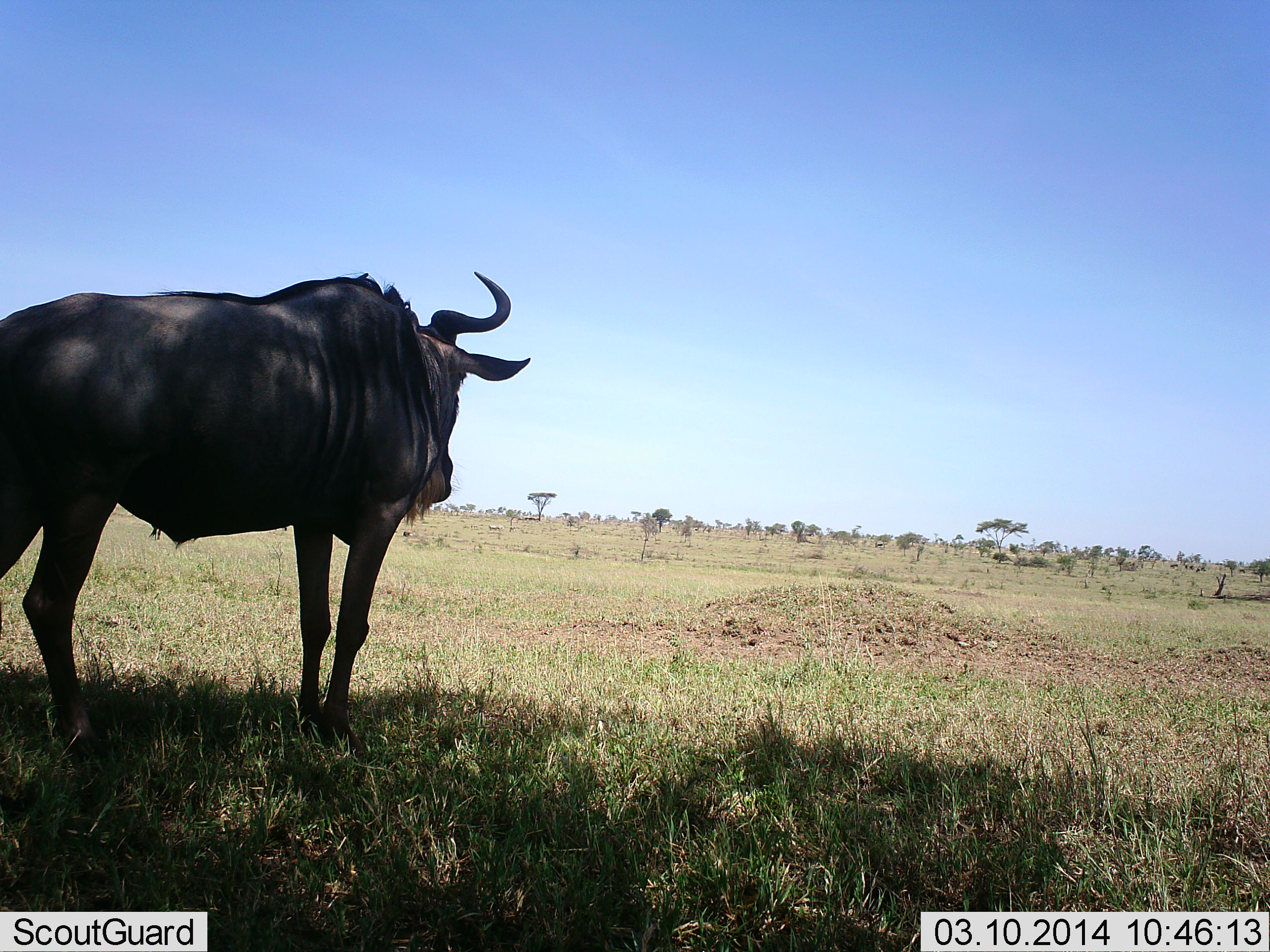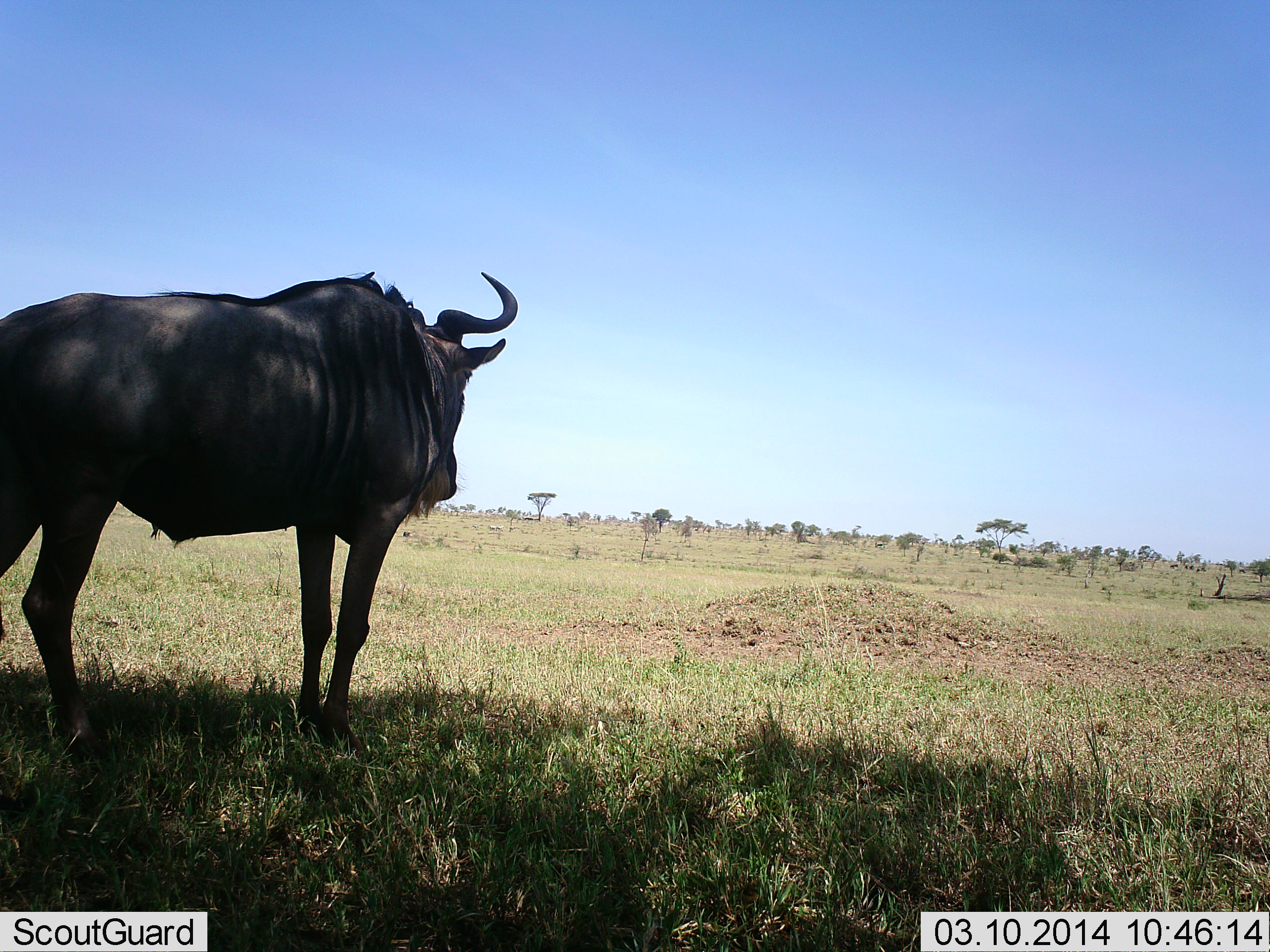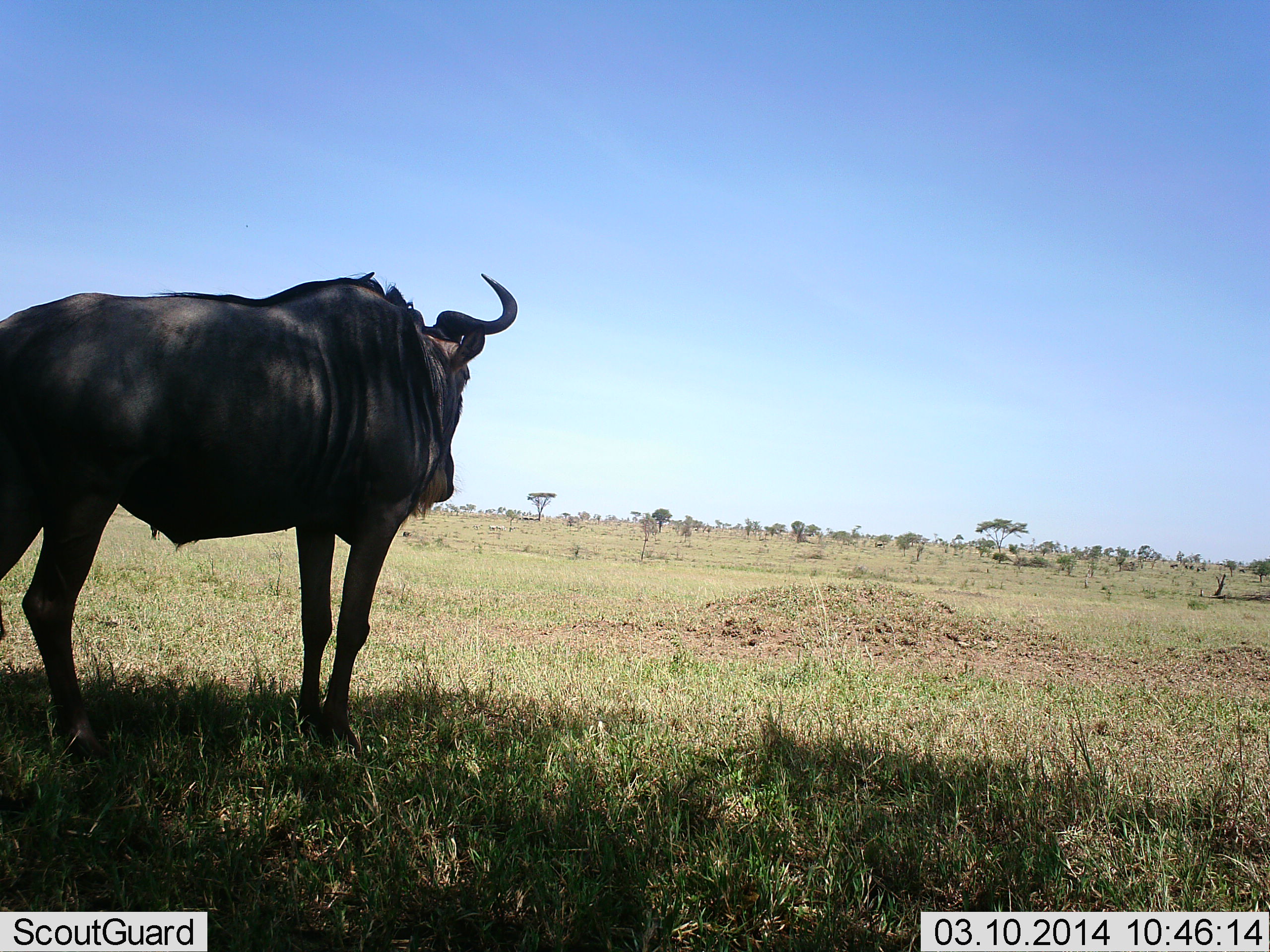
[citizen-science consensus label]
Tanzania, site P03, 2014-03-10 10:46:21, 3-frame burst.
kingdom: Animalia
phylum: Chordata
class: Mammalia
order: Artiodactyla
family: Bovidae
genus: Connochaetes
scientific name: Connochaetes taurinus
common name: blue wildebeest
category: wildebeest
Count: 1.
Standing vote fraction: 100%.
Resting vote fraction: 0%.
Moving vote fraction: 0%.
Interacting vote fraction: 0%.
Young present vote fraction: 0%.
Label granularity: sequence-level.